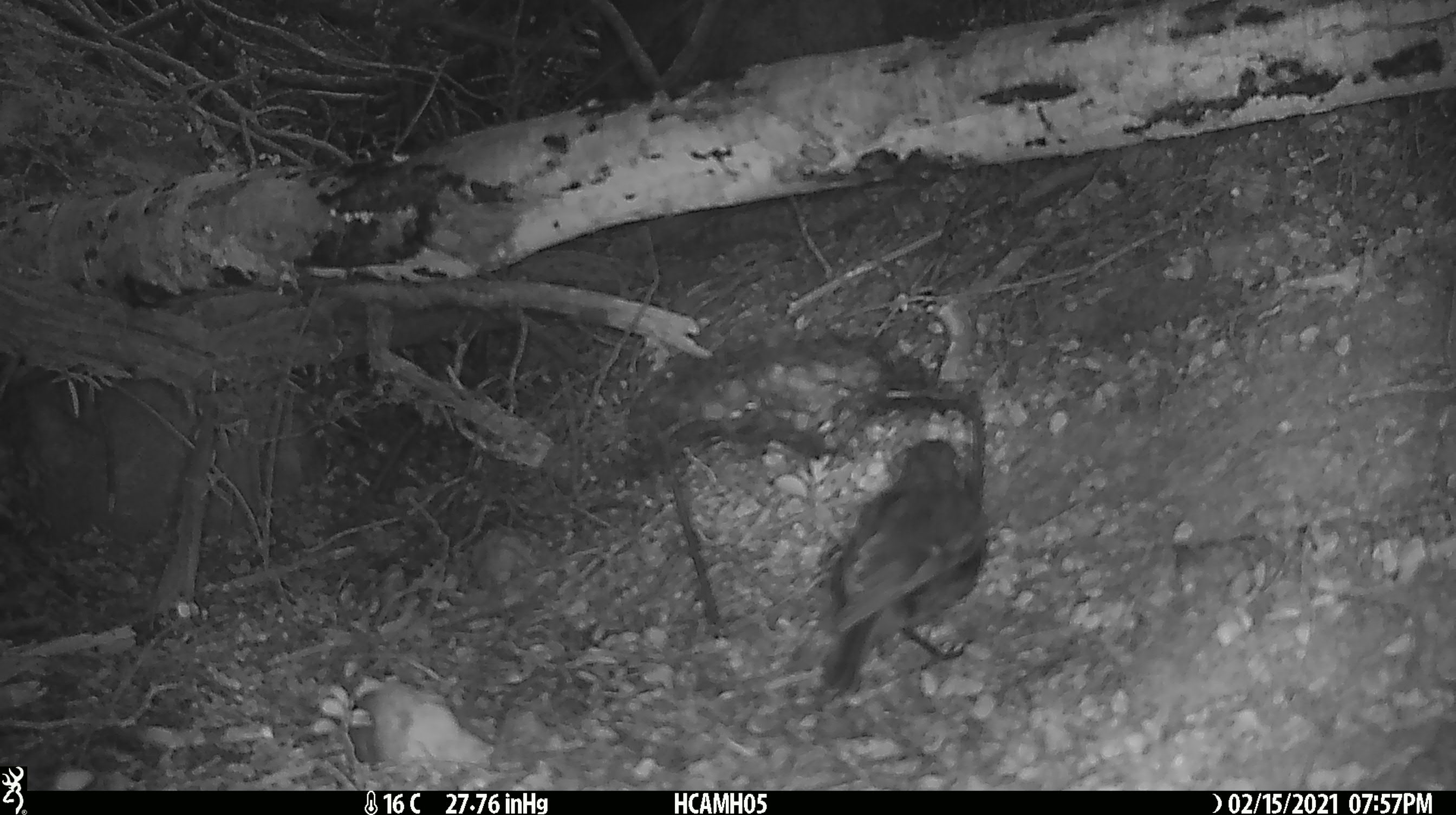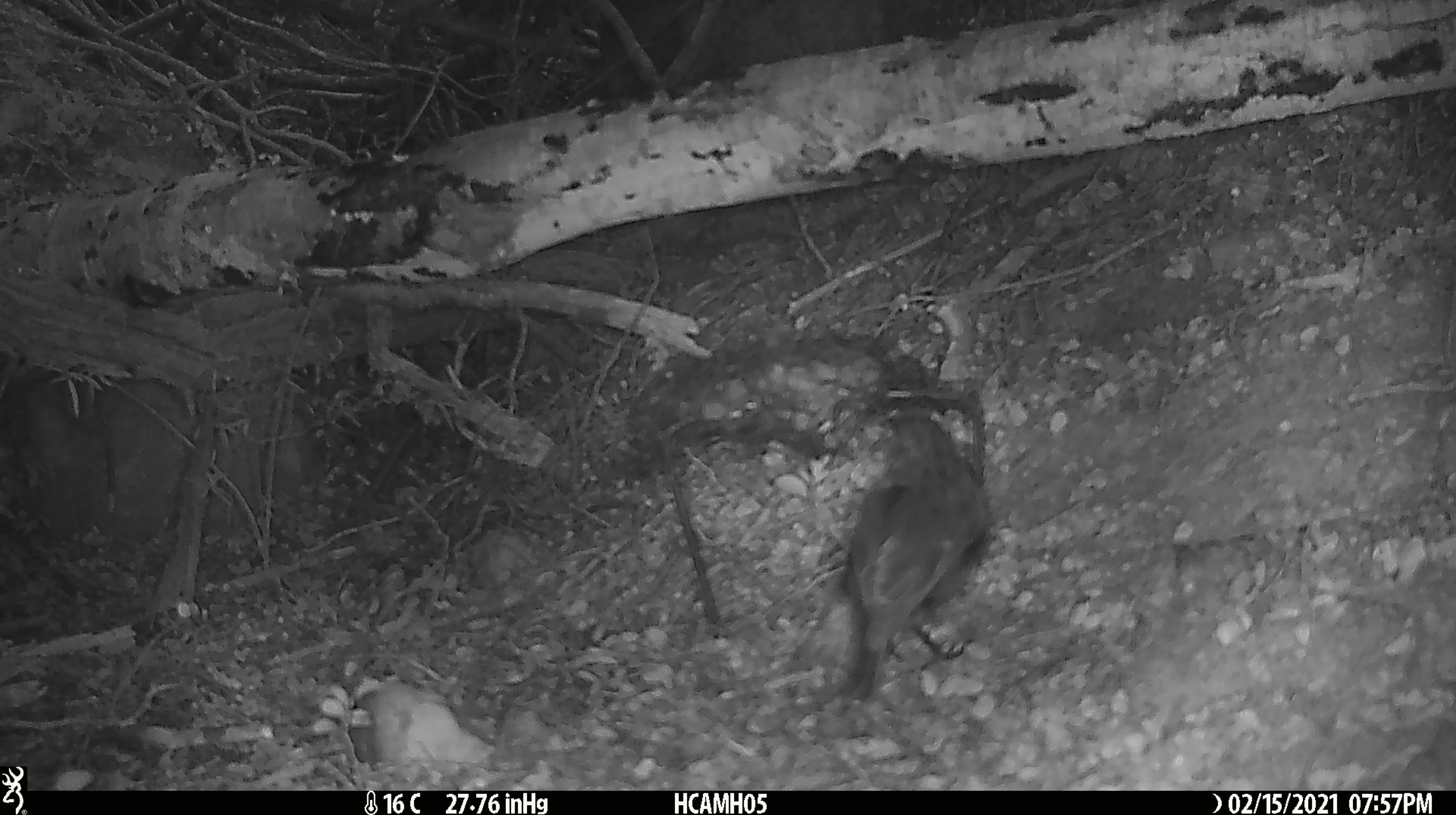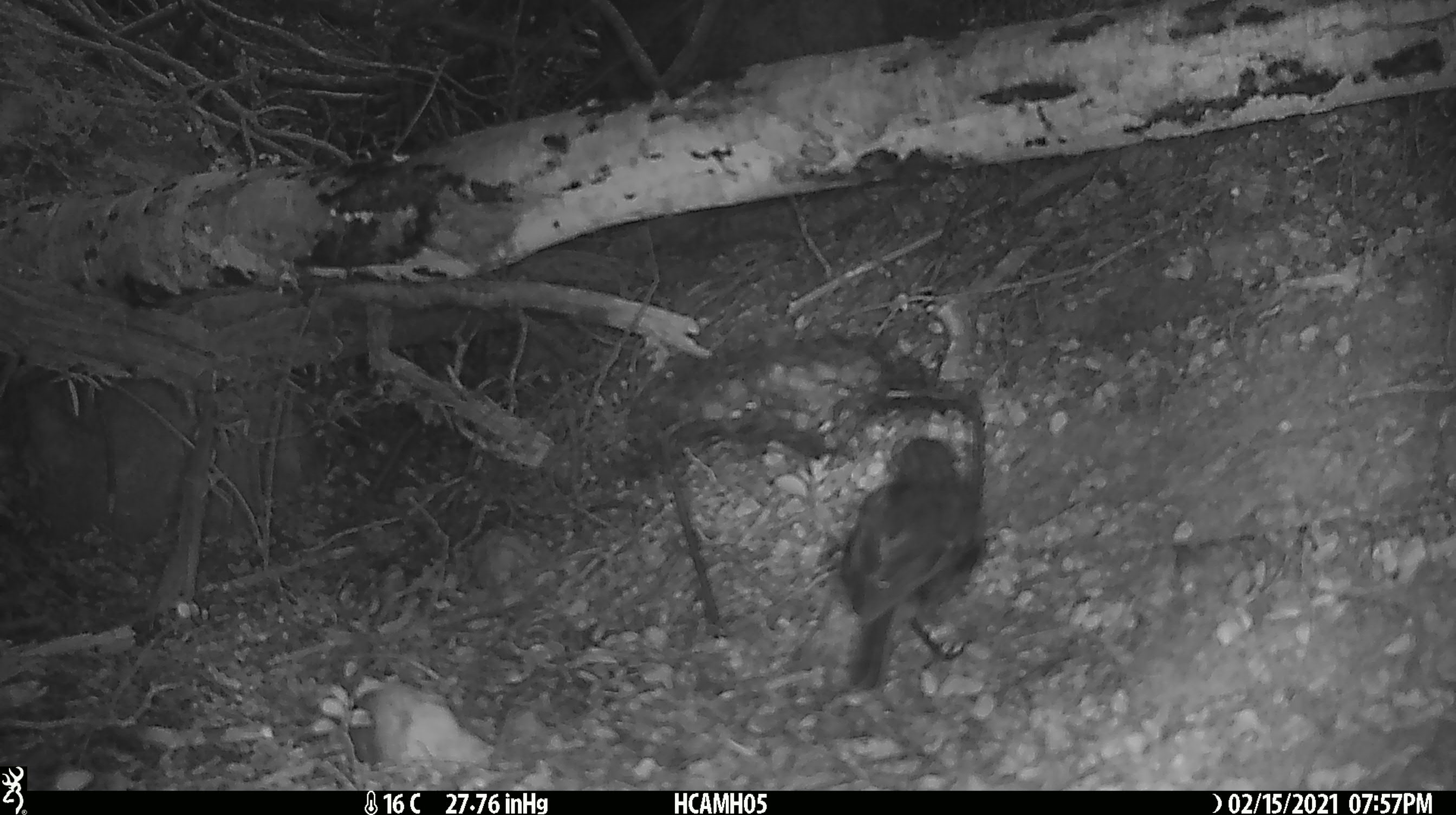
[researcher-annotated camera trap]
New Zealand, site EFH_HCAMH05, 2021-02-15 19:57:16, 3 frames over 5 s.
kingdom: Animalia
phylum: Chordata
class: Aves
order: Passeriformes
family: Petroicidae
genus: Petroica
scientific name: Petroica australis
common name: new zealand robin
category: robin